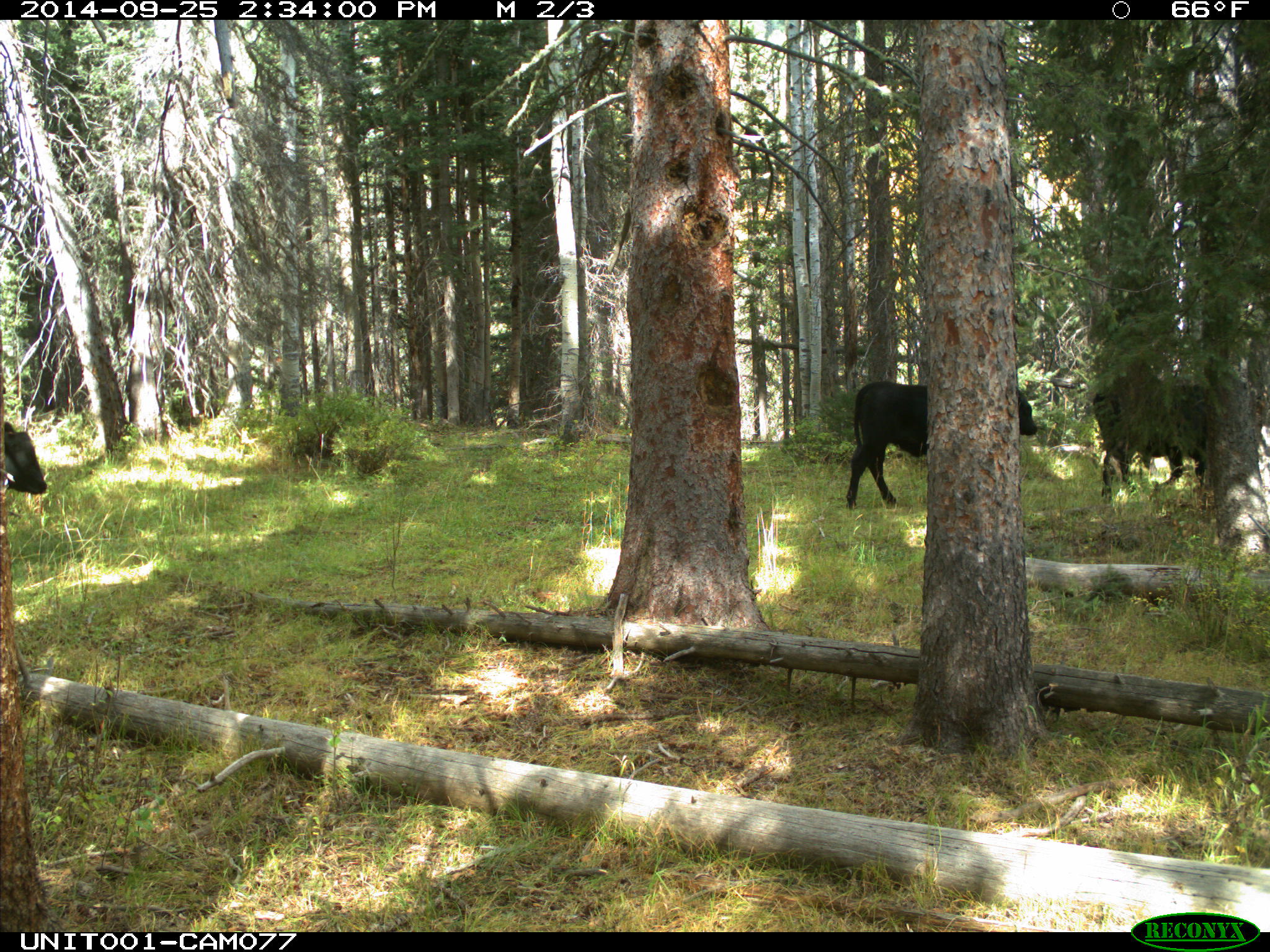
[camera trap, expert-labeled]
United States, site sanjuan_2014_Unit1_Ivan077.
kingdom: Animalia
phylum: Chordata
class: Mammalia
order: Artiodactyla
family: Bovidae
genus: Bos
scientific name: Bos taurus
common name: domestic cow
Bos taurus (domestic cow).